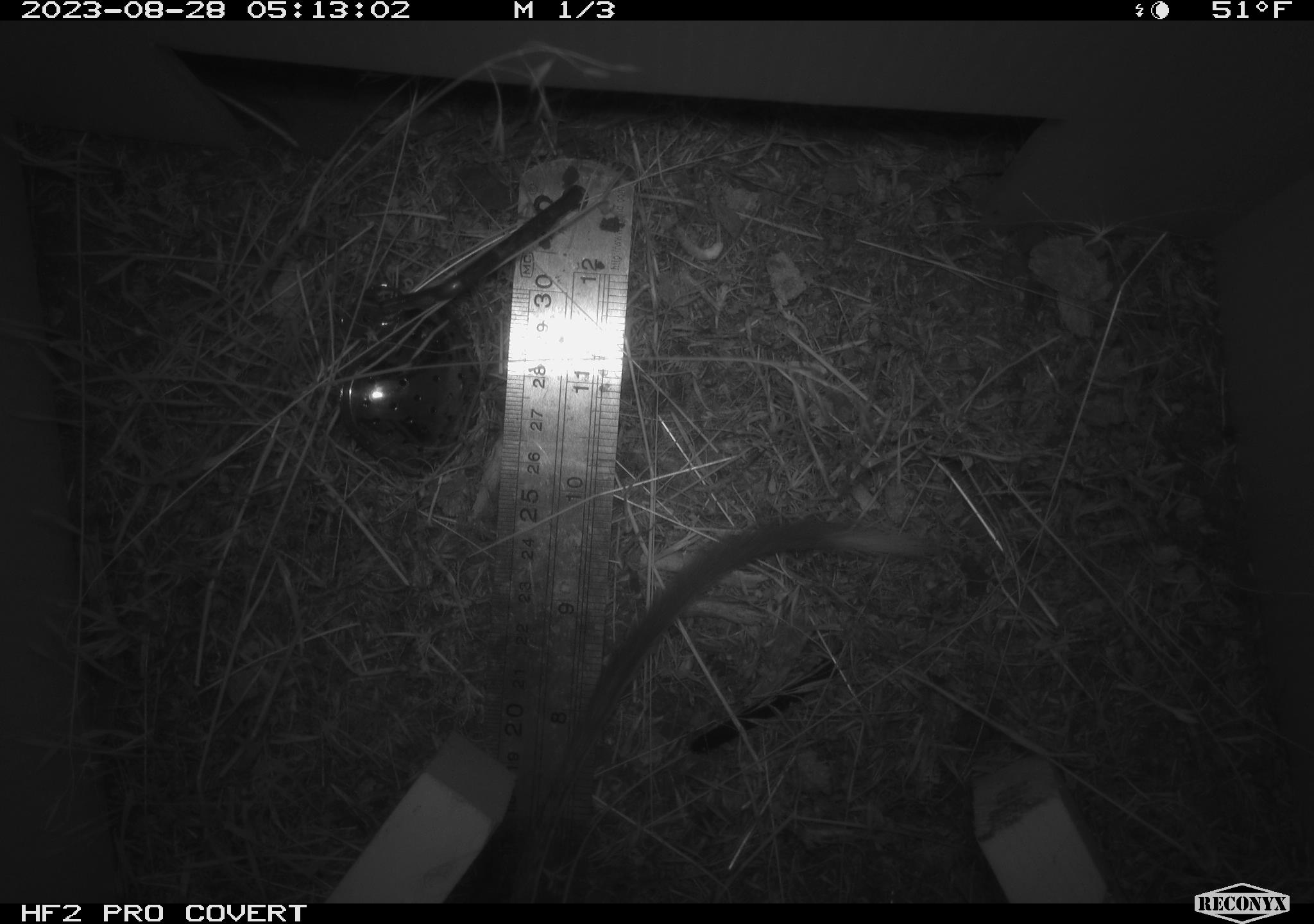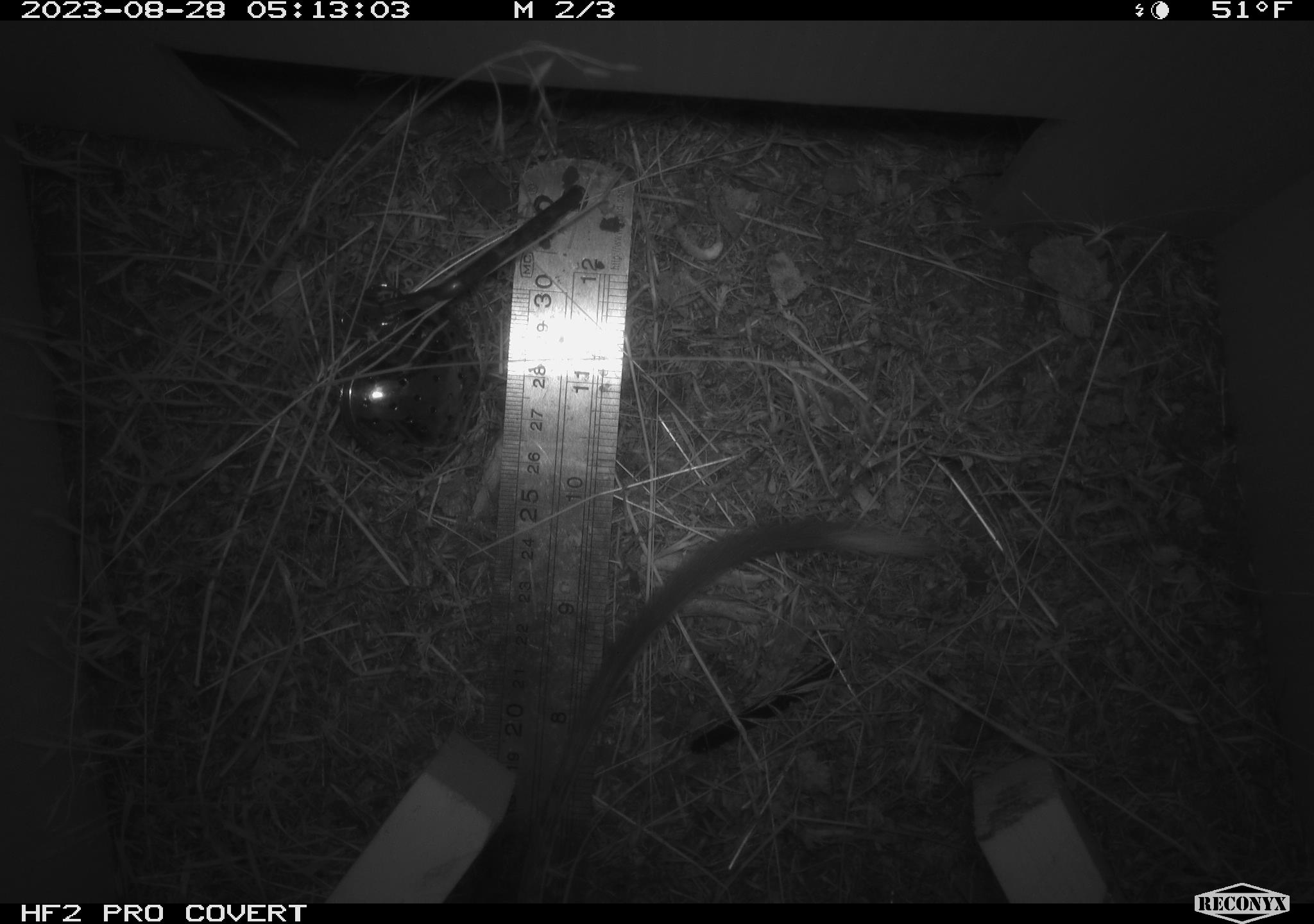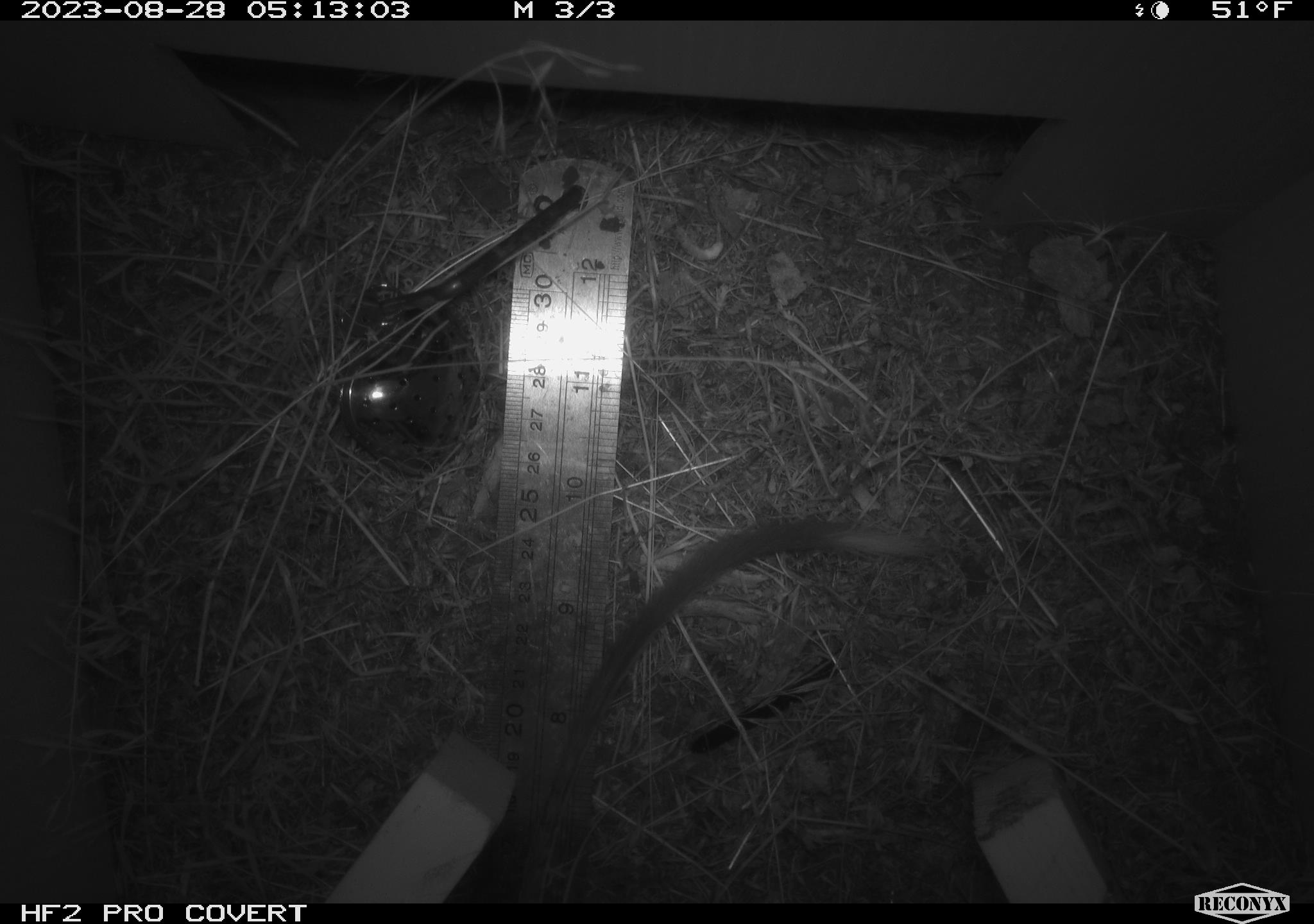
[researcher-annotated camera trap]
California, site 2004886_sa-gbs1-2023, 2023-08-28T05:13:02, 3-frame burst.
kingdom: Animalia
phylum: Chordata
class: Mammalia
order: Rodentia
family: Heteromyidae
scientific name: Heteromyidae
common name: kangaroo rats and pocket mice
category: heteromyidae family